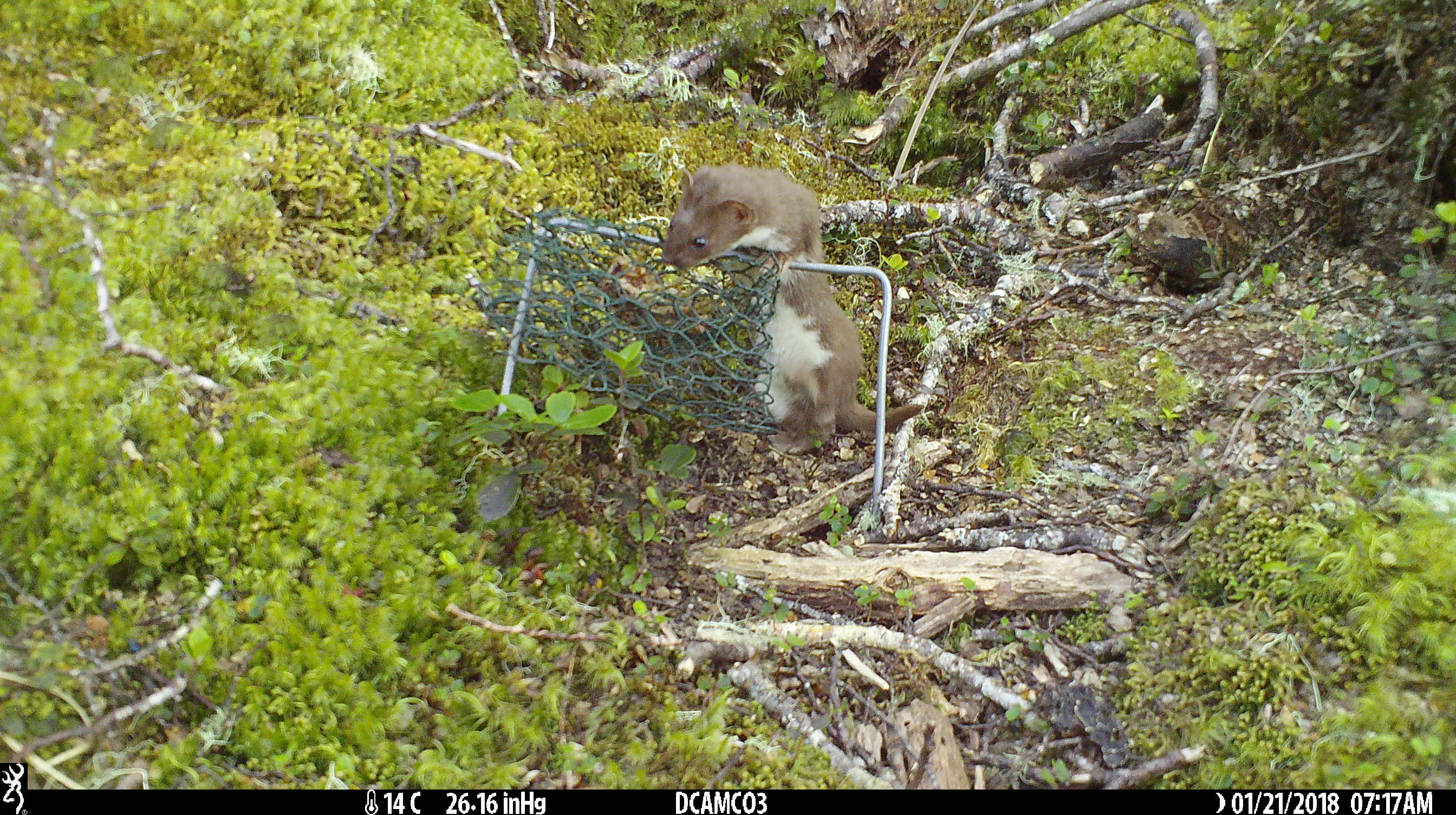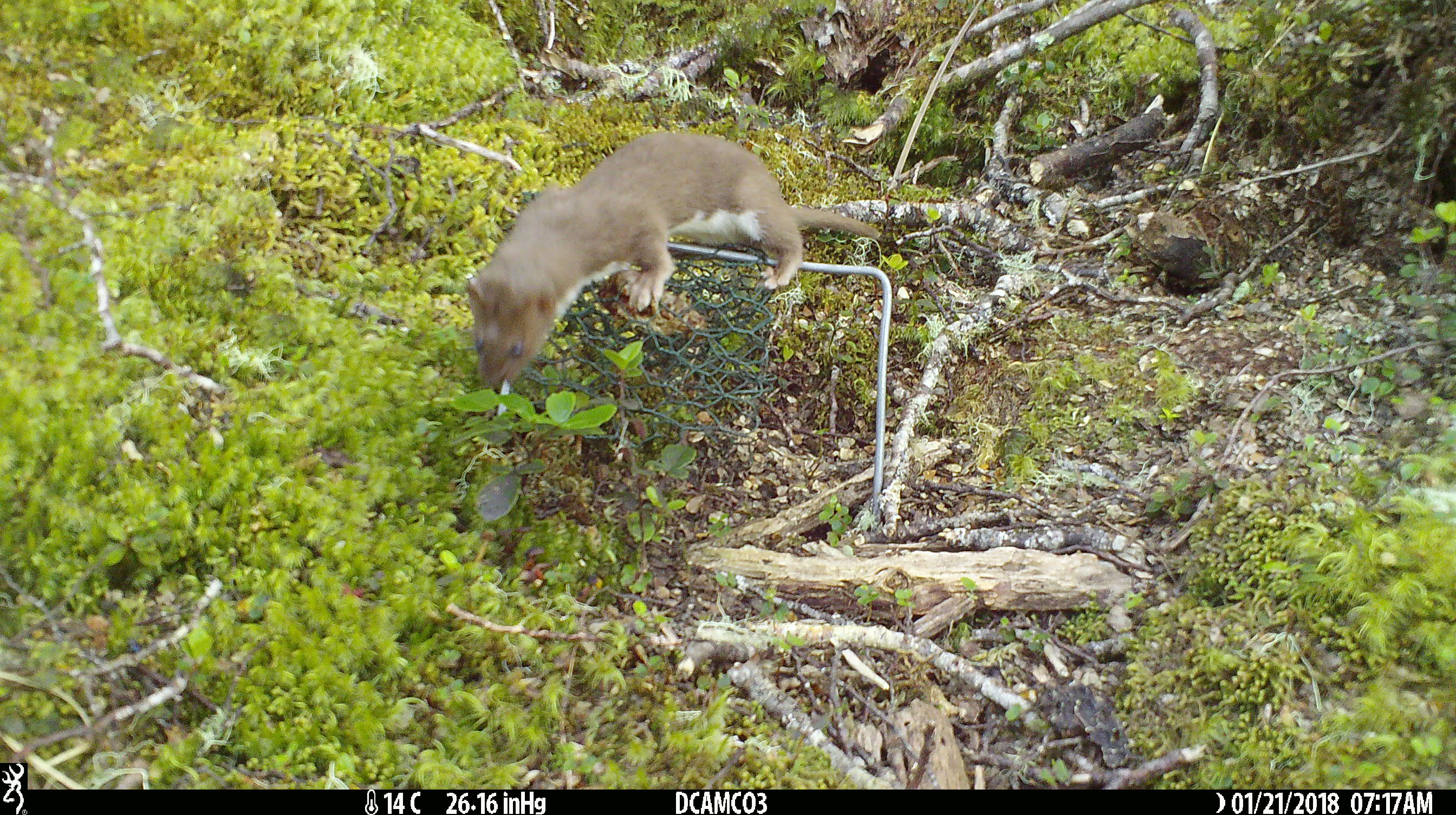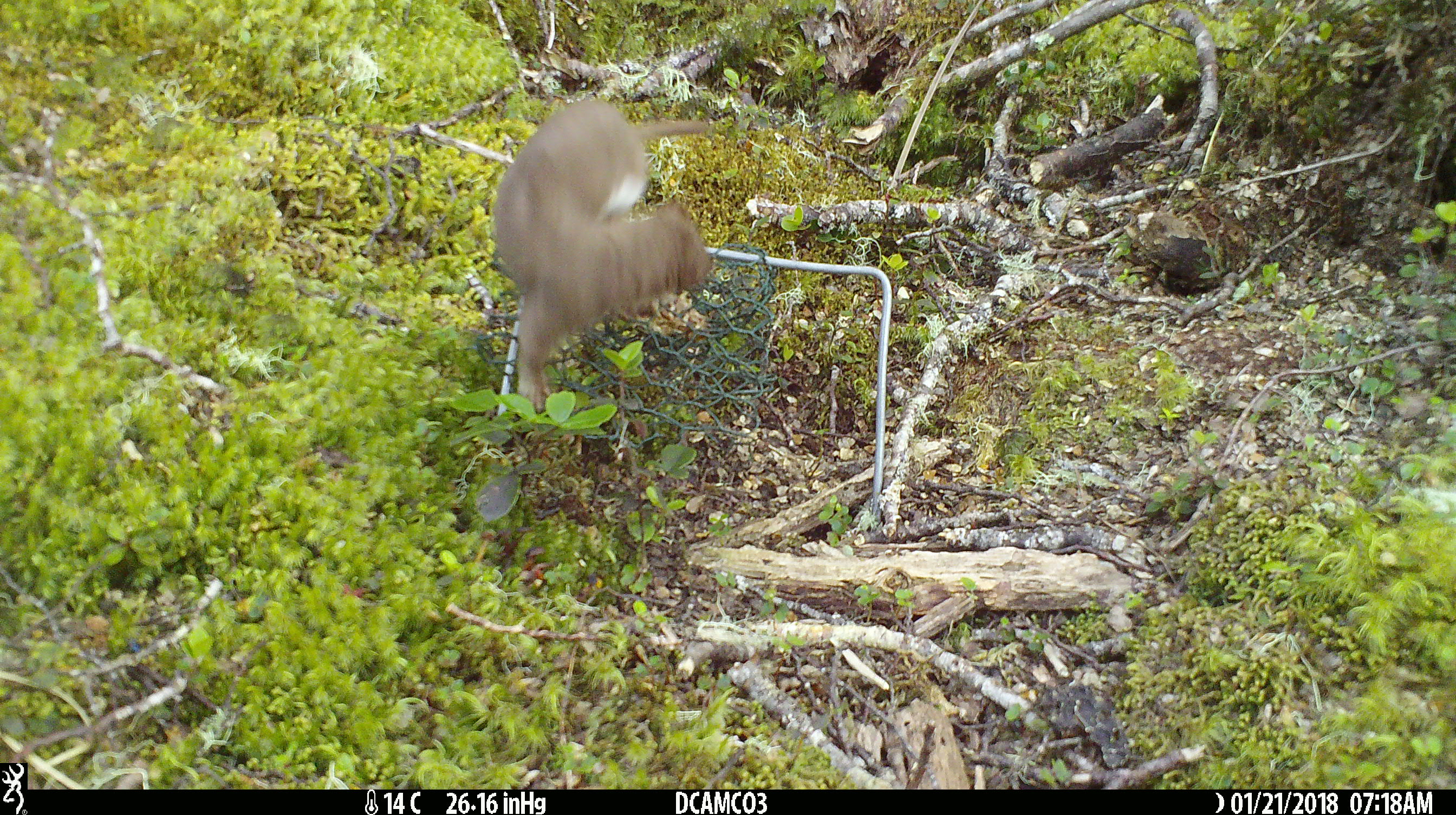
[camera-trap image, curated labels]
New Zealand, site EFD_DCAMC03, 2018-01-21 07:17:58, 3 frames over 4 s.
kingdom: Animalia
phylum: Chordata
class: Mammalia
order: Carnivora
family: Mustelidae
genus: Mustela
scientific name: Mustela nivalis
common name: least weasel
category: weasel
Weasel (least weasel) (Mustela nivalis).